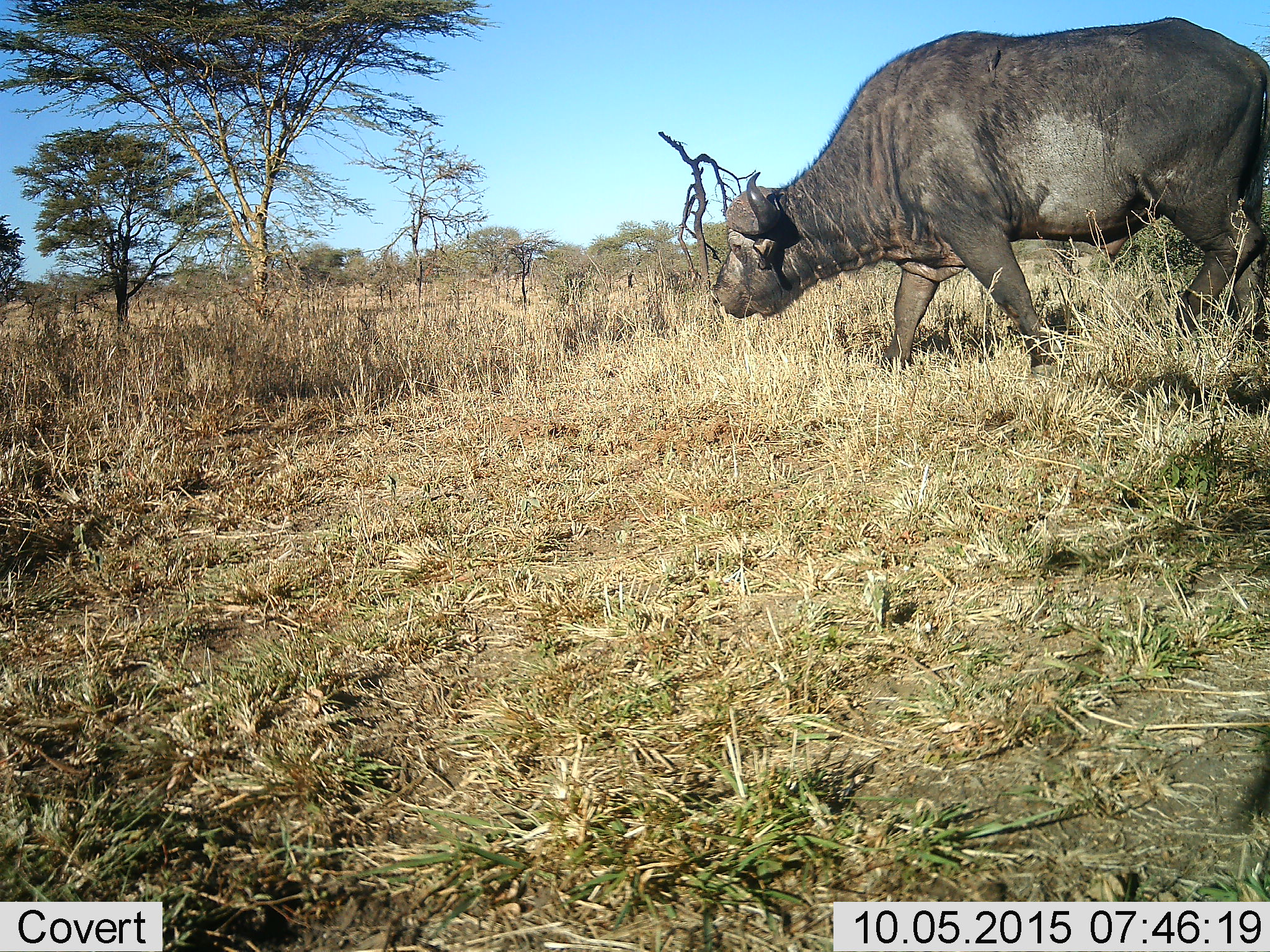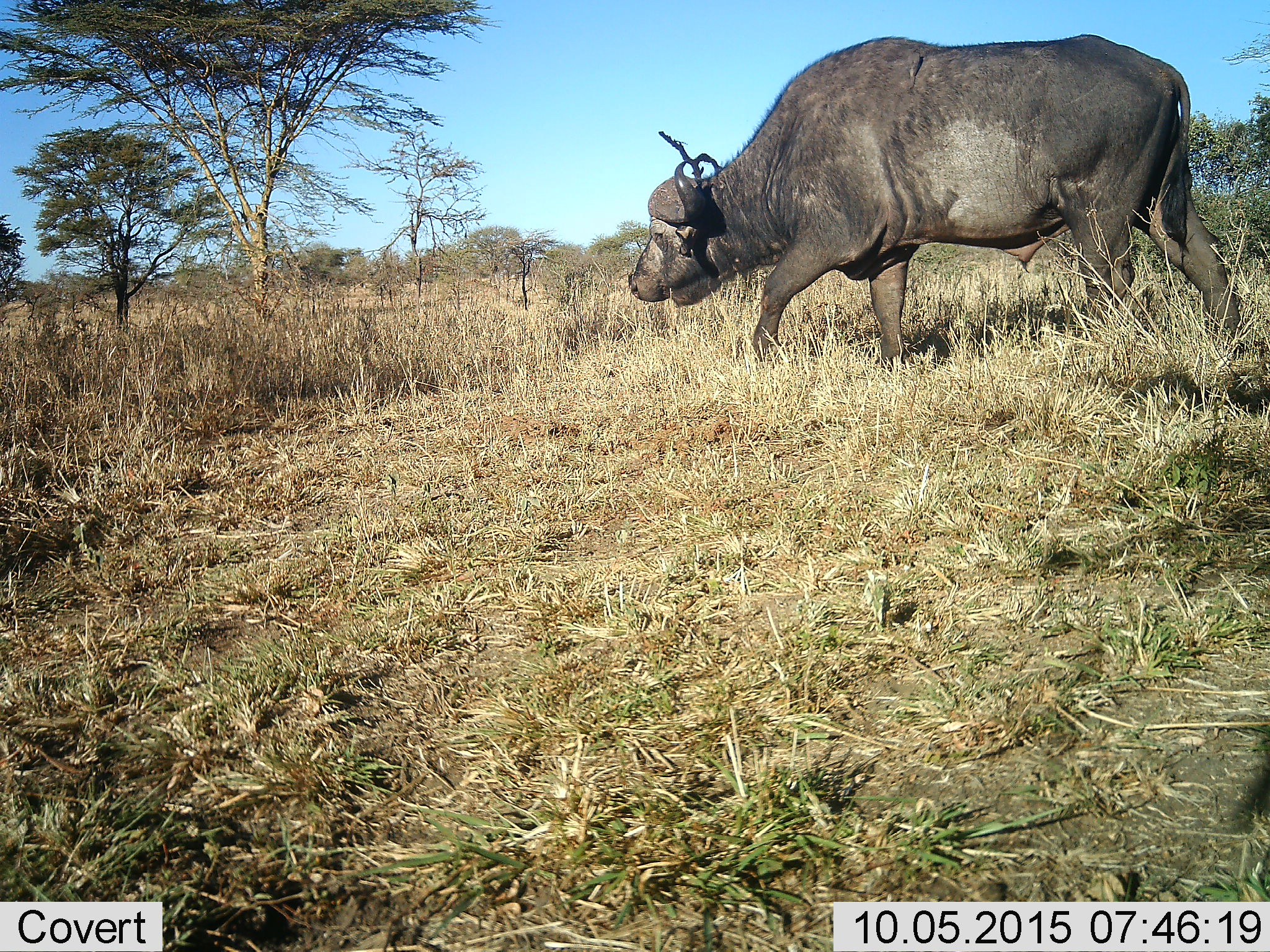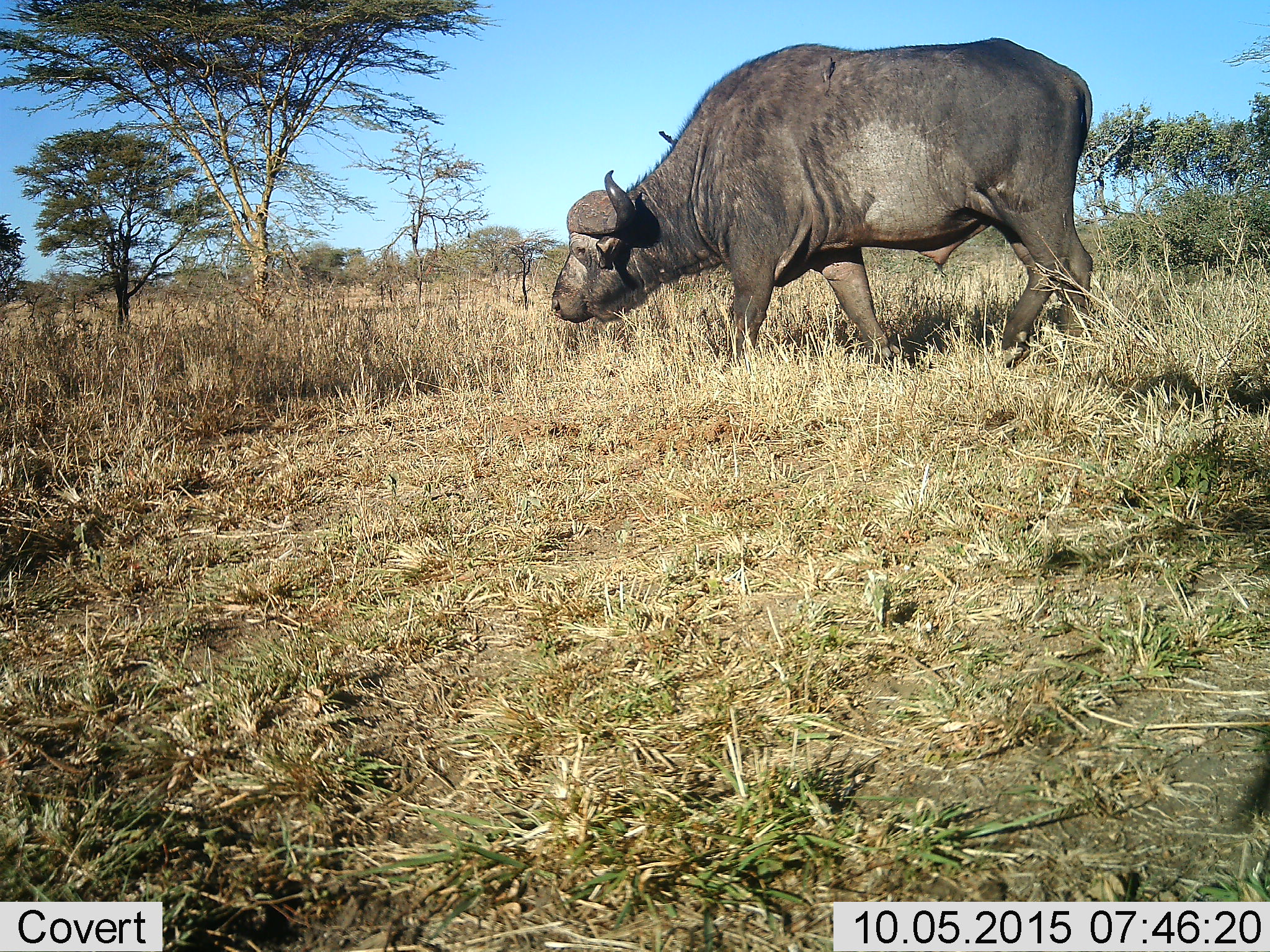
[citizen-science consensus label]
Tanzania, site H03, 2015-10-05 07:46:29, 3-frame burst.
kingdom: Animalia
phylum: Chordata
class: Mammalia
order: Artiodactyla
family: Bovidae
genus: Syncerus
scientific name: Syncerus caffer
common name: cape buffalo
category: buffalo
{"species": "buffalo (cape buffalo) (Syncerus caffer)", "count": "1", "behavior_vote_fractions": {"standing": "10%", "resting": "0%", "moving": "100%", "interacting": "0%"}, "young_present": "0%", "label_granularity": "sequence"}